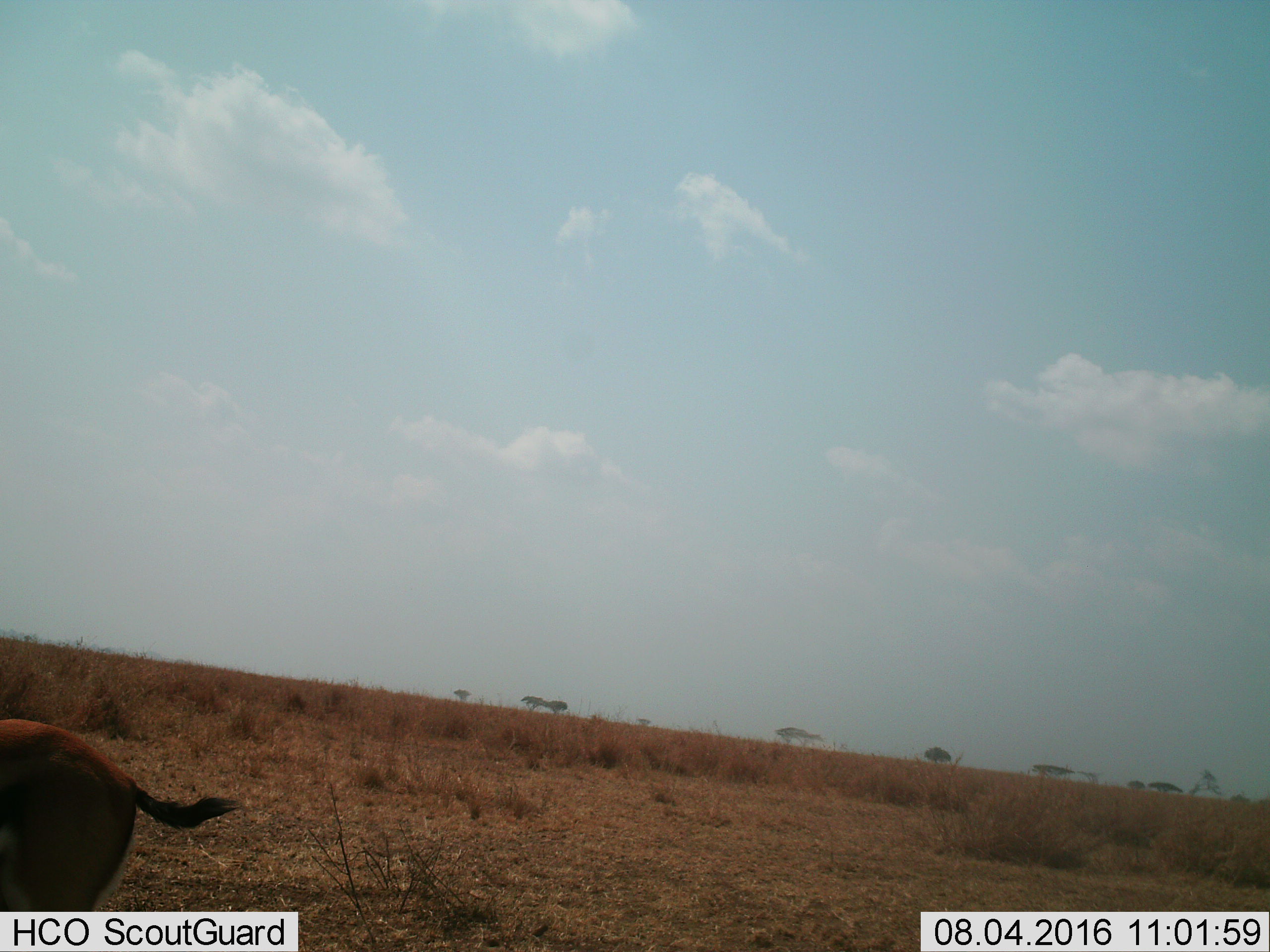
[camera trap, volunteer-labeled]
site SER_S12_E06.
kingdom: Animalia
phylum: Chordata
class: Mammalia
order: Artiodactyla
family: Bovidae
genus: Eudorcas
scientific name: Eudorcas thomsonii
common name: thomson's gazelle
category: gazellethomsons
Gazellethomsons (thomson's gazelle) (Eudorcas thomsonii), count 1. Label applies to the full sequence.